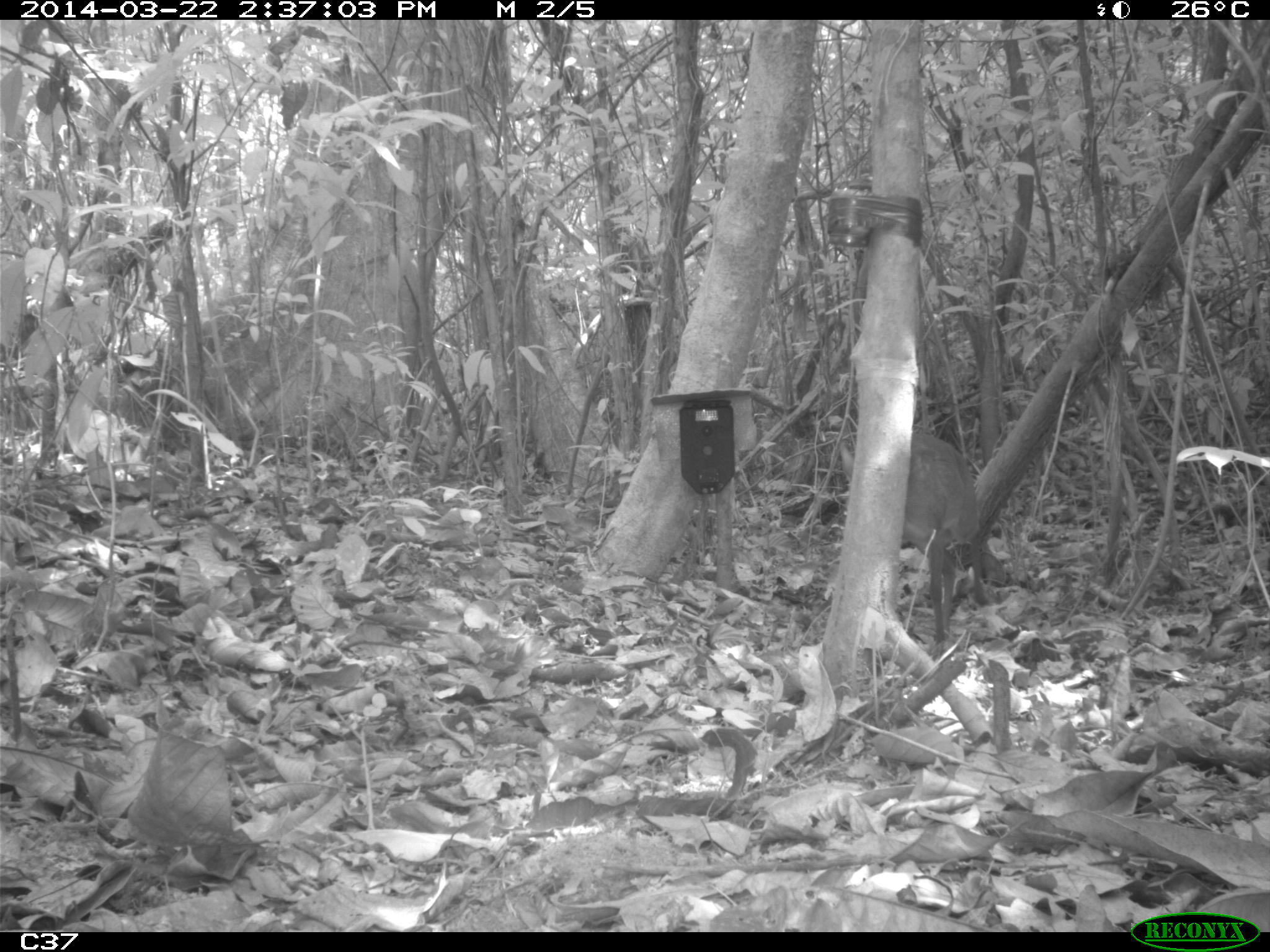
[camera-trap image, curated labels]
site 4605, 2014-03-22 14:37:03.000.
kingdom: Animalia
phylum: Chordata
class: Mammalia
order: Artiodactyla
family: Cervidae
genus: Mazama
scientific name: Mazama americana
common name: red brocket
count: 1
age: juvenile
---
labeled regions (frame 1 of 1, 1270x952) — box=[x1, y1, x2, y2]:
mazama americana: box=[841, 431, 989, 645]